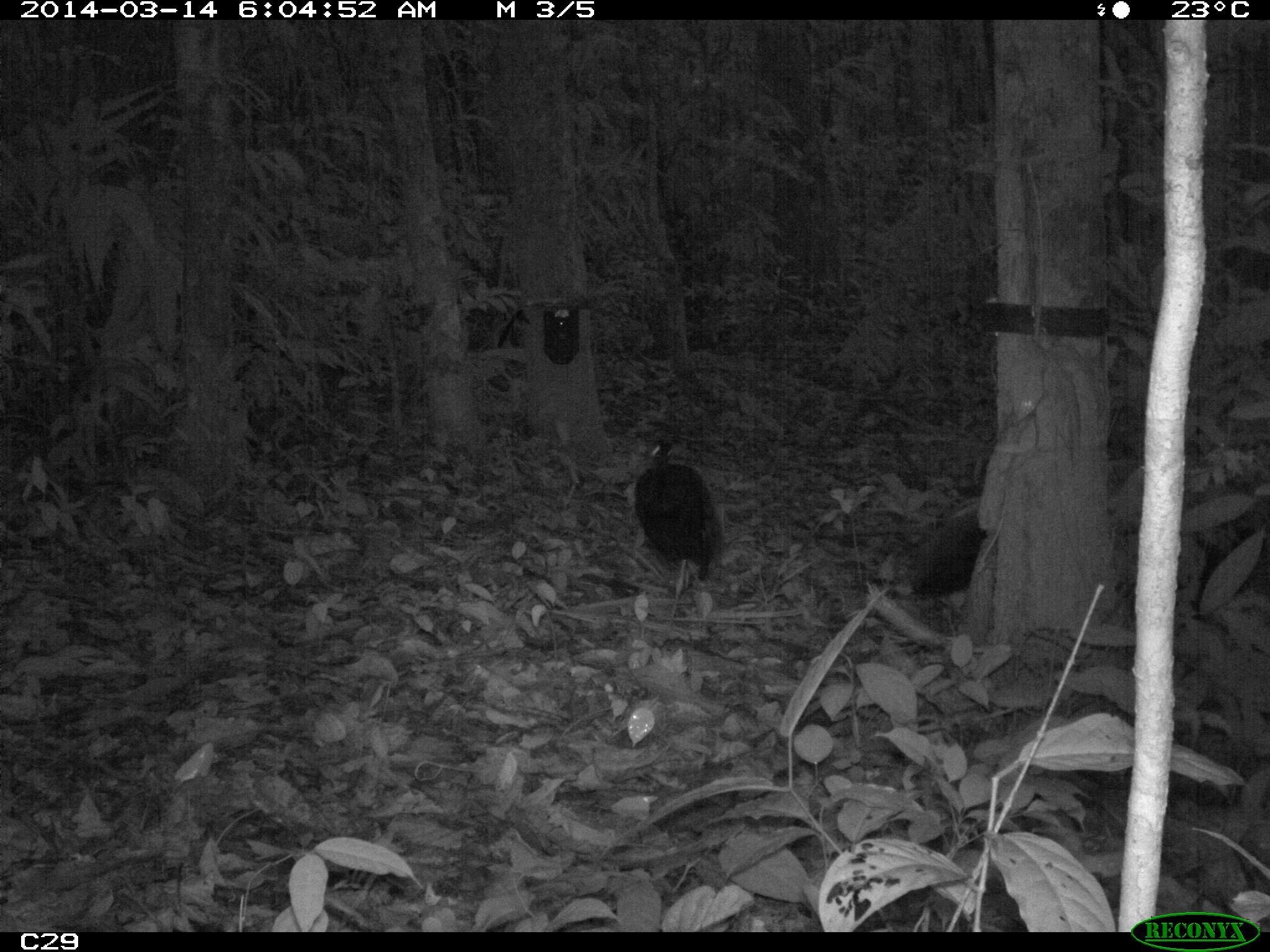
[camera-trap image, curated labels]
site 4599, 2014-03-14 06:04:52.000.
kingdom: Animalia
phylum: Chordata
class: Aves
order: Gruiformes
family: Psophiidae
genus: Psophia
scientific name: Psophia crepitans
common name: gray-winged trumpeter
Psophia crepitans (gray-winged trumpeter), count 3, age adult.